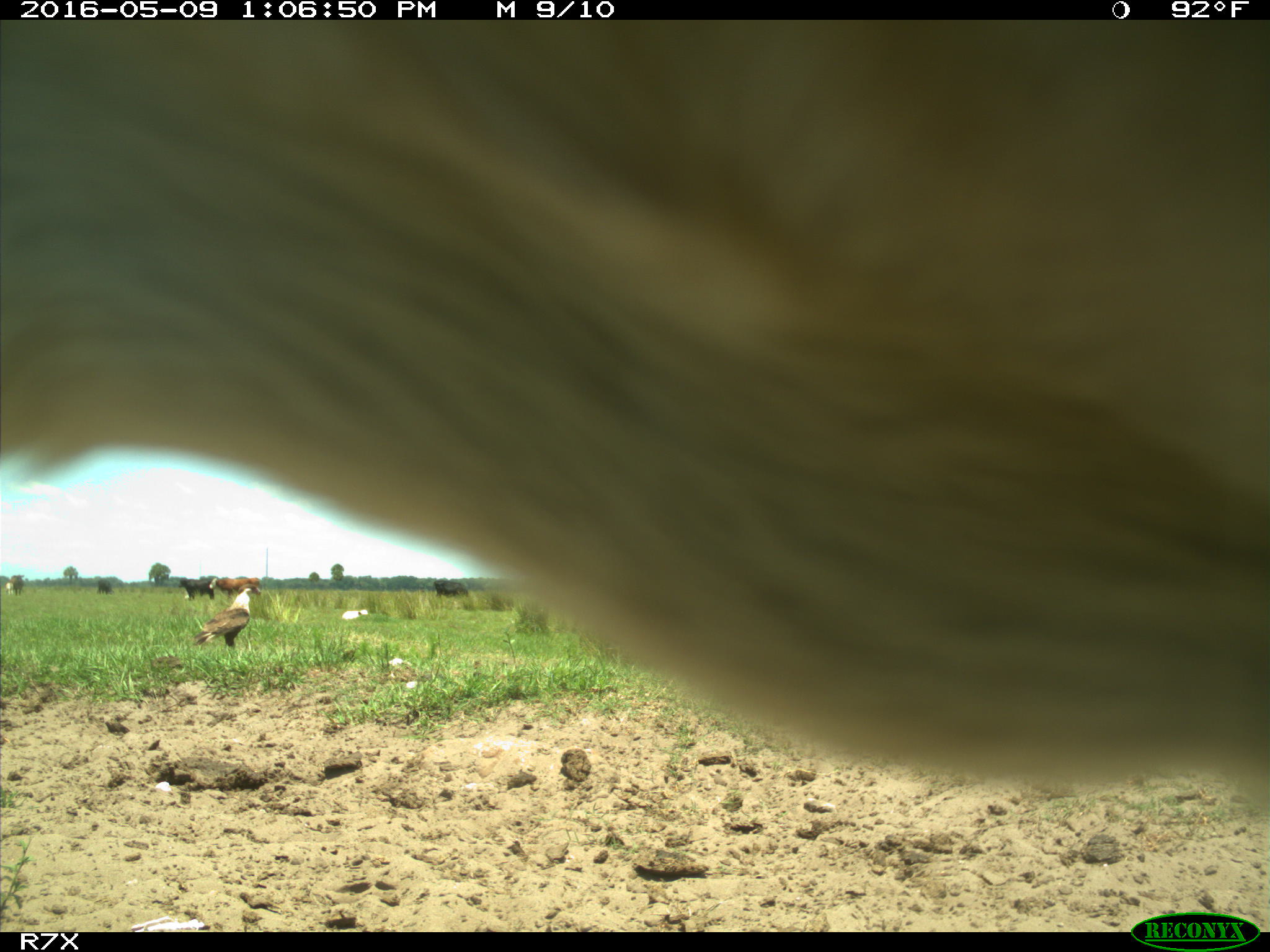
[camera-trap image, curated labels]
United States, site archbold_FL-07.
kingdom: Animalia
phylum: Chordata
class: Mammalia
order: Artiodactyla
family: Bovidae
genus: Bos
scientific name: Bos taurus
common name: domestic cow